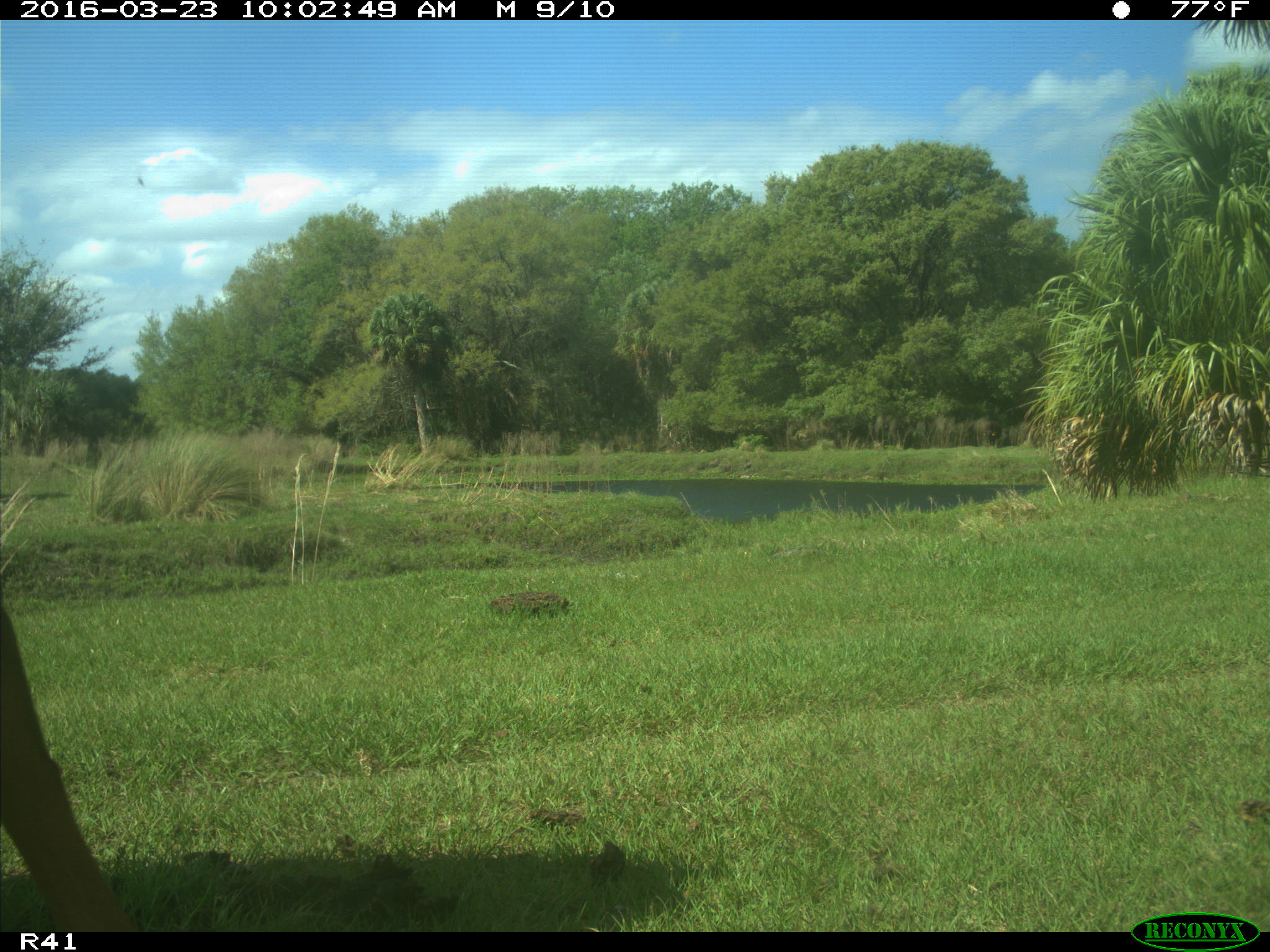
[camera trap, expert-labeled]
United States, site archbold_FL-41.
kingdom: Animalia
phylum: Chordata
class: Mammalia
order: Artiodactyla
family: Bovidae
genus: Bos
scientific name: Bos taurus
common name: domestic cow